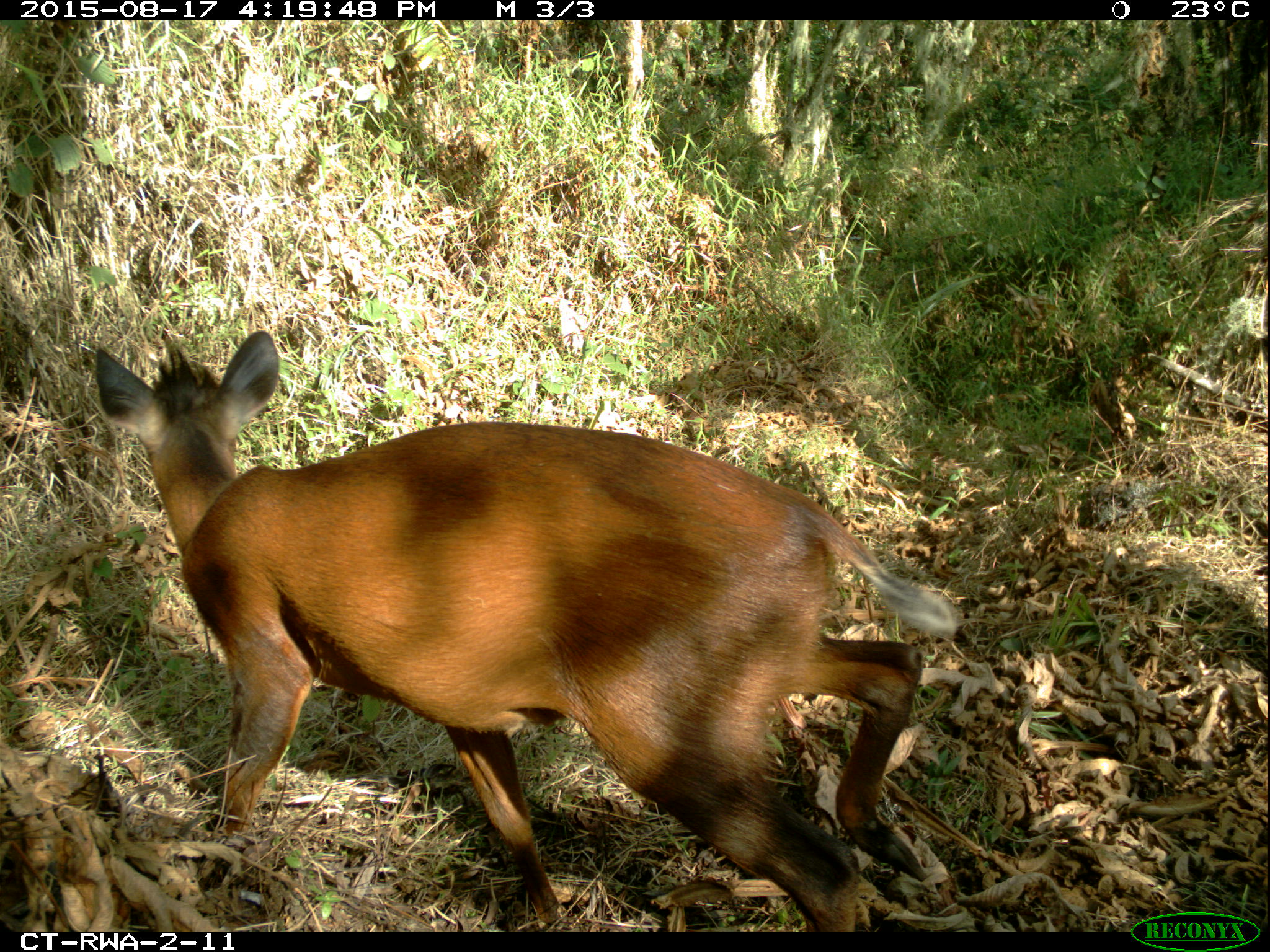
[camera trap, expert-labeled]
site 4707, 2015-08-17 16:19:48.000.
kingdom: Animalia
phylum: Chordata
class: Mammalia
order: Artiodactyla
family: Bovidae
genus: Cephalophus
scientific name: Cephalophus nigrifrons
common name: black-fronted duiker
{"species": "Cephalophus nigrifrons (black-fronted duiker)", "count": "1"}